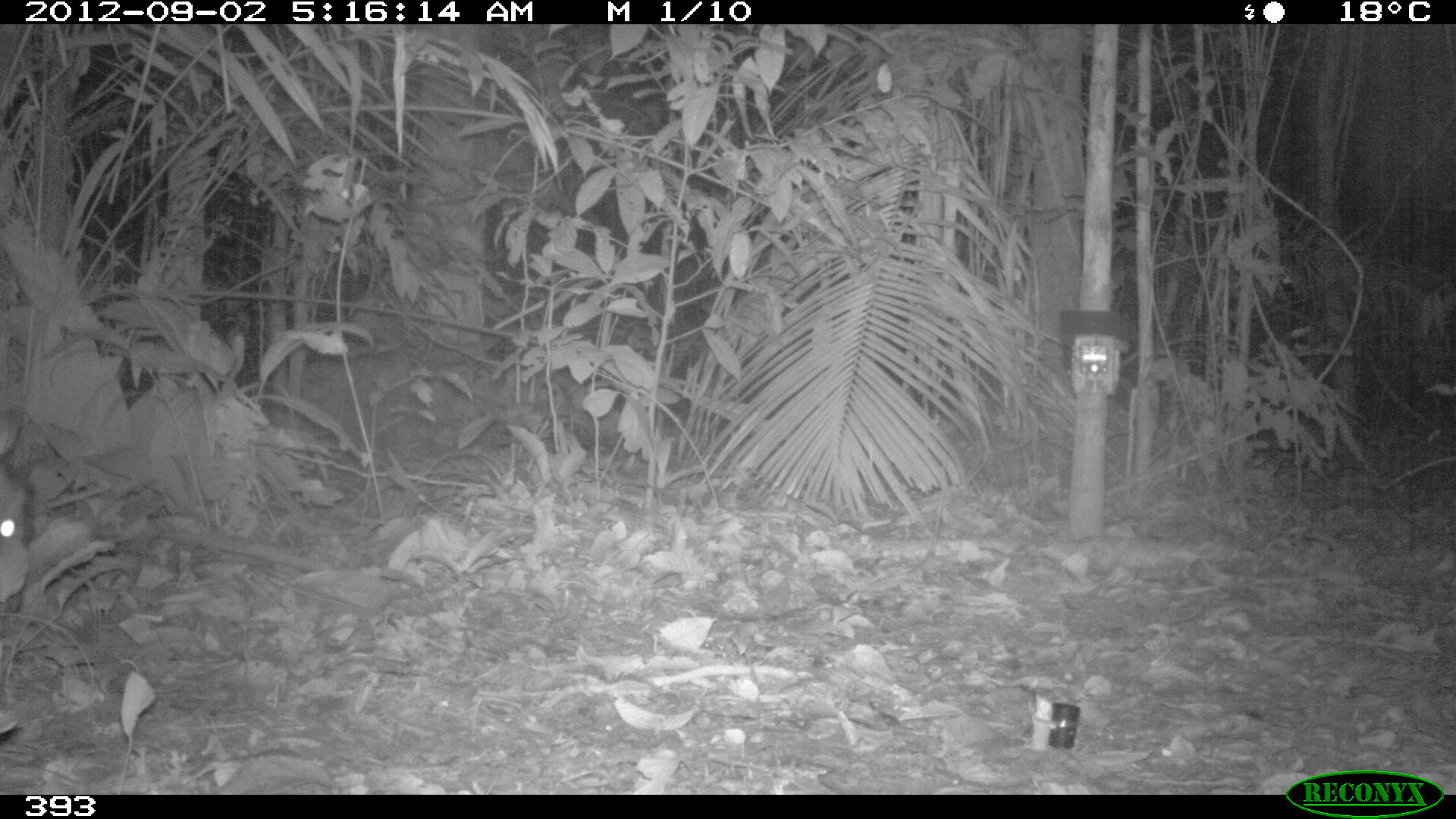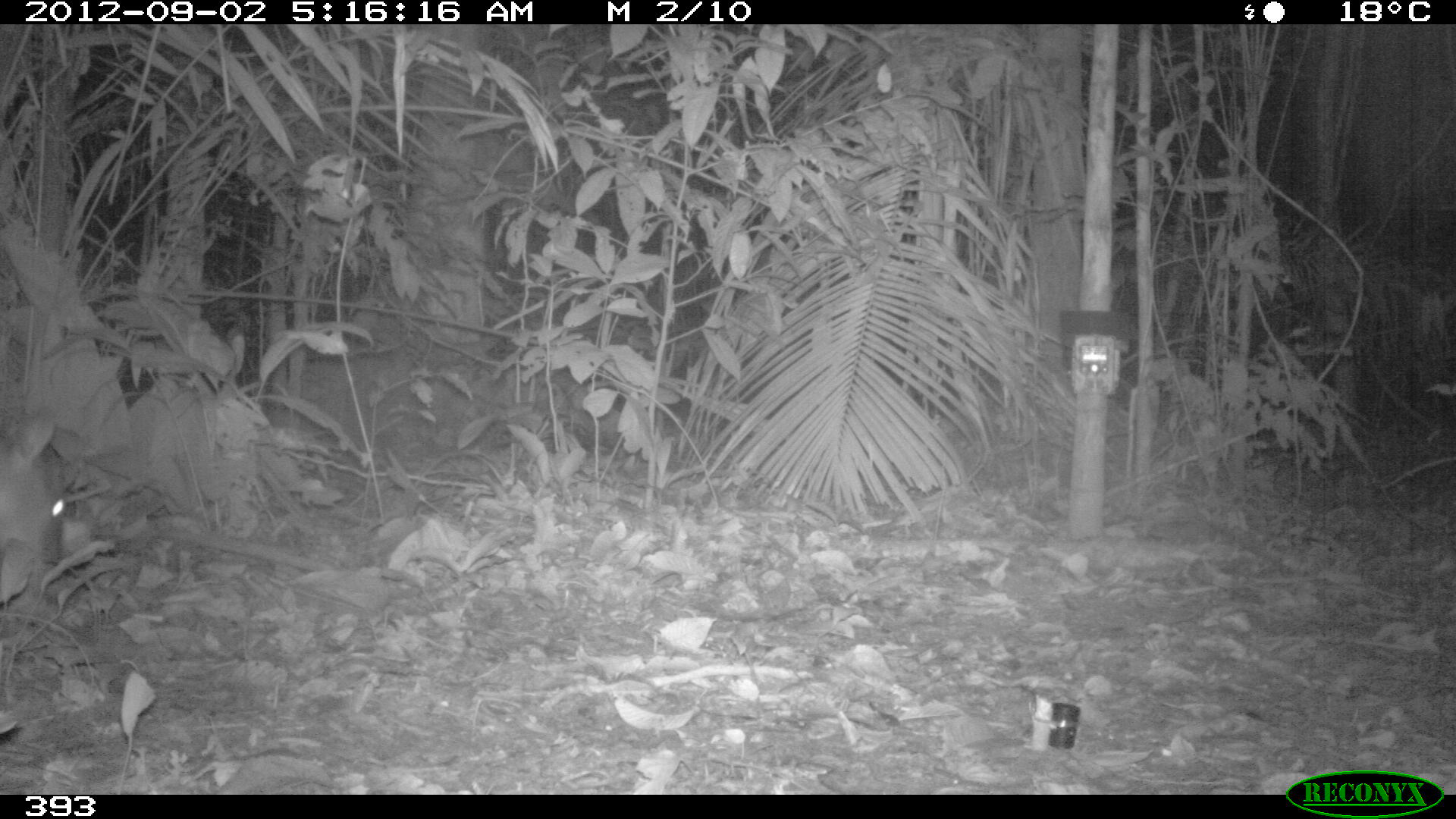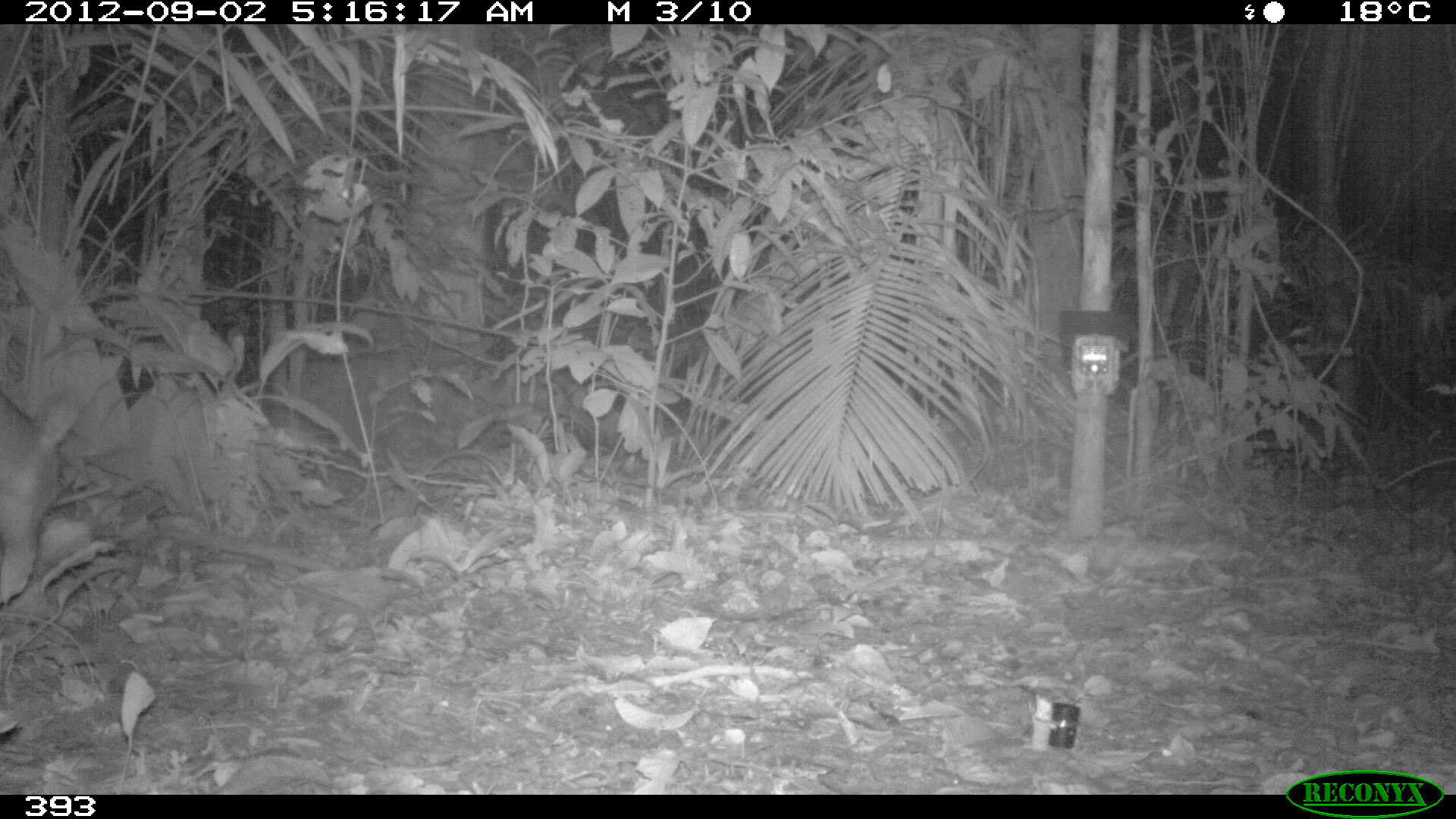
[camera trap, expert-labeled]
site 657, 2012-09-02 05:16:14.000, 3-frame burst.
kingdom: Animalia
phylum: Chordata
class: Mammalia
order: Artiodactyla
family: Cervidae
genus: Mazama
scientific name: Mazama americana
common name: red brocket